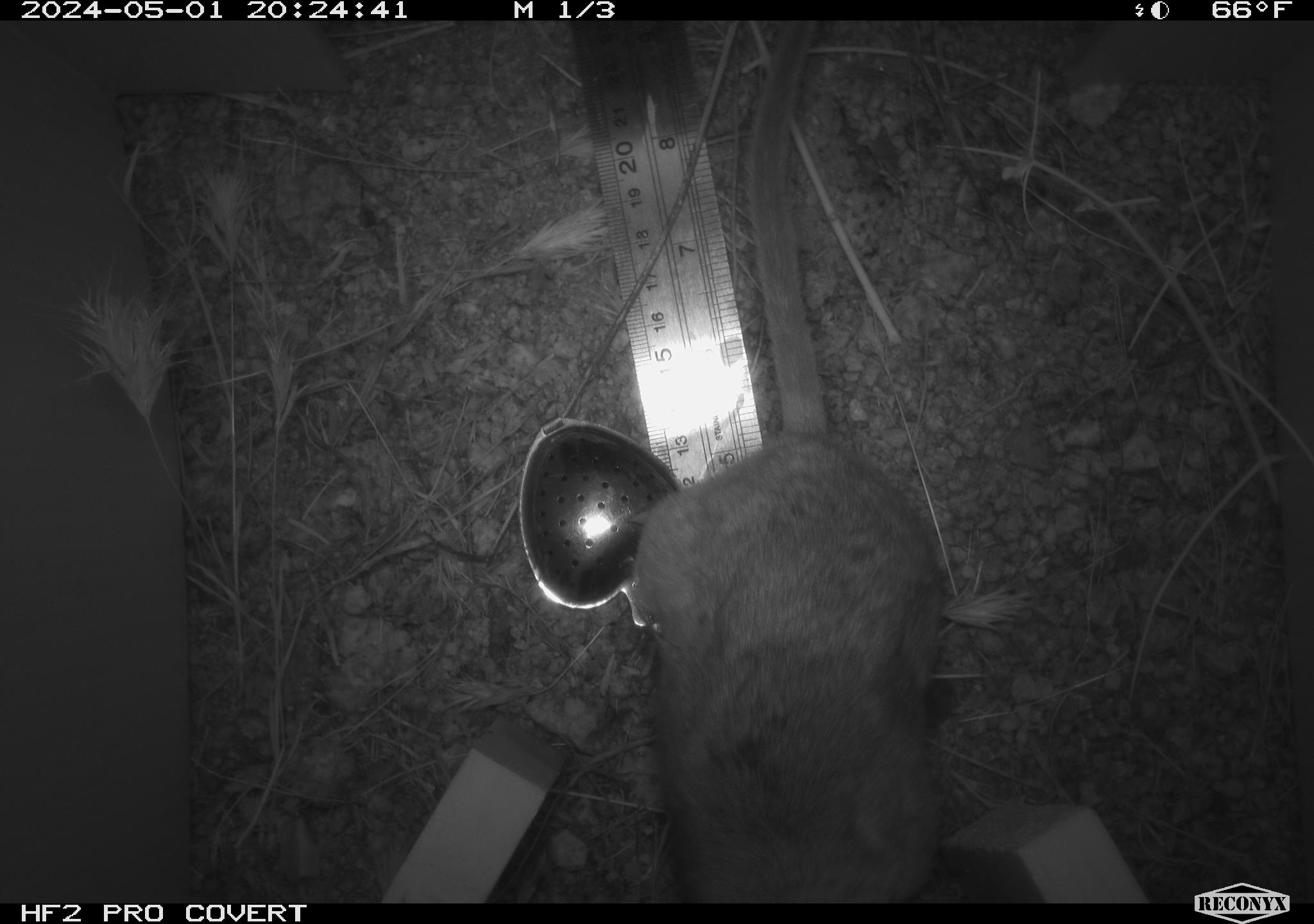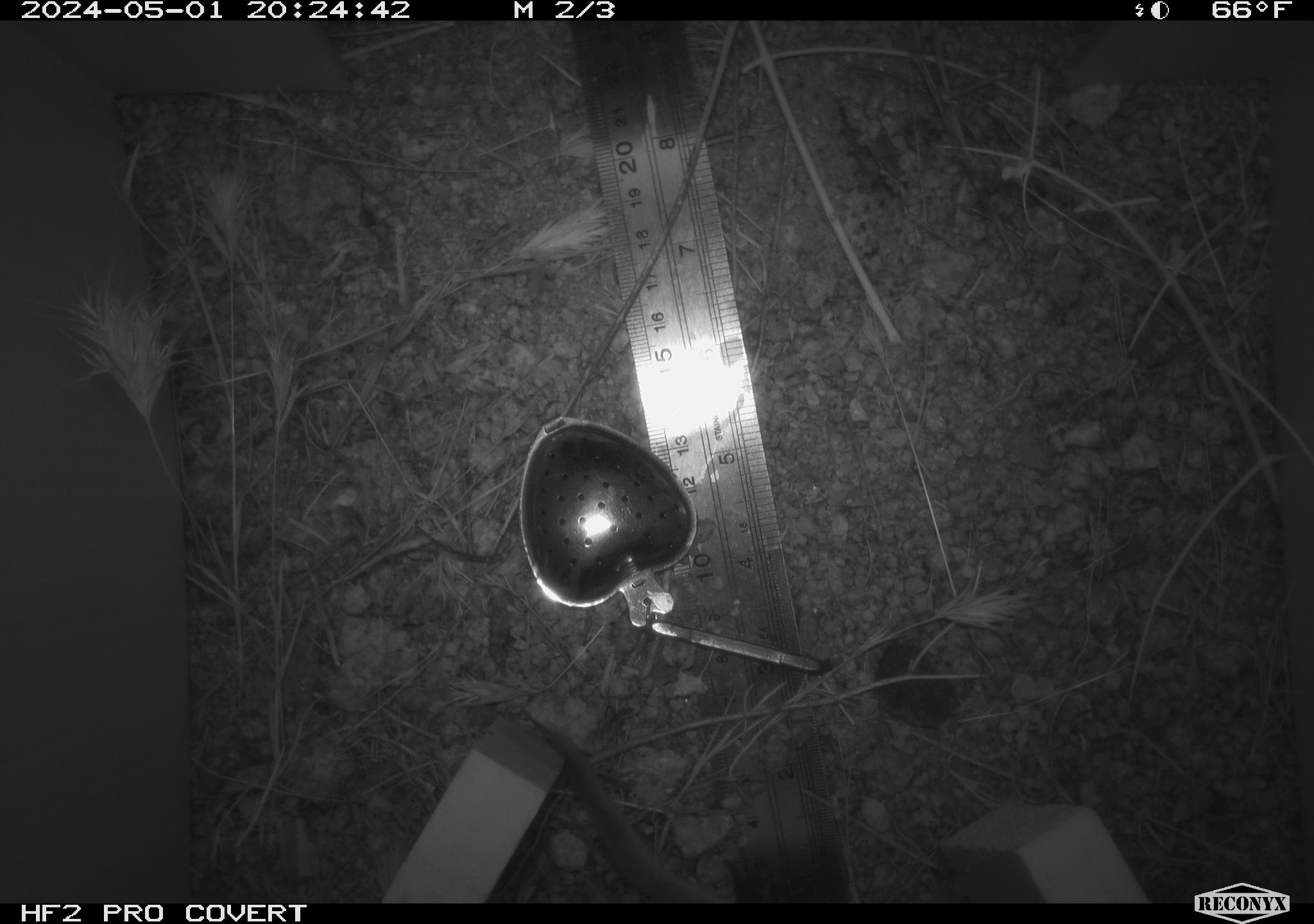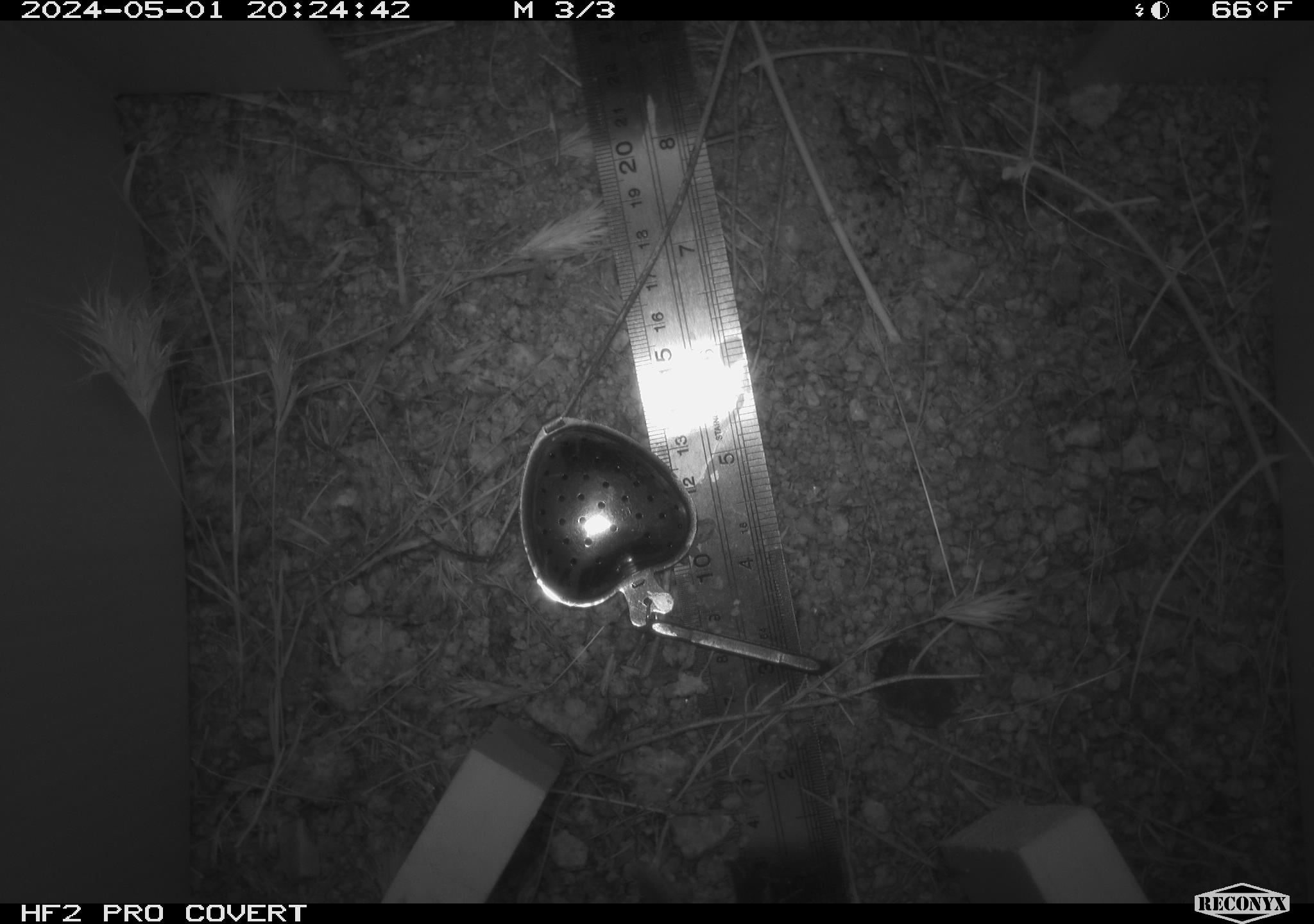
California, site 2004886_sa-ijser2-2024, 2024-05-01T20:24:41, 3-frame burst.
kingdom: Animalia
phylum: Chordata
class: Mammalia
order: Rodentia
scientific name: Rodentia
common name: woodrat or rat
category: woodrat or rat species